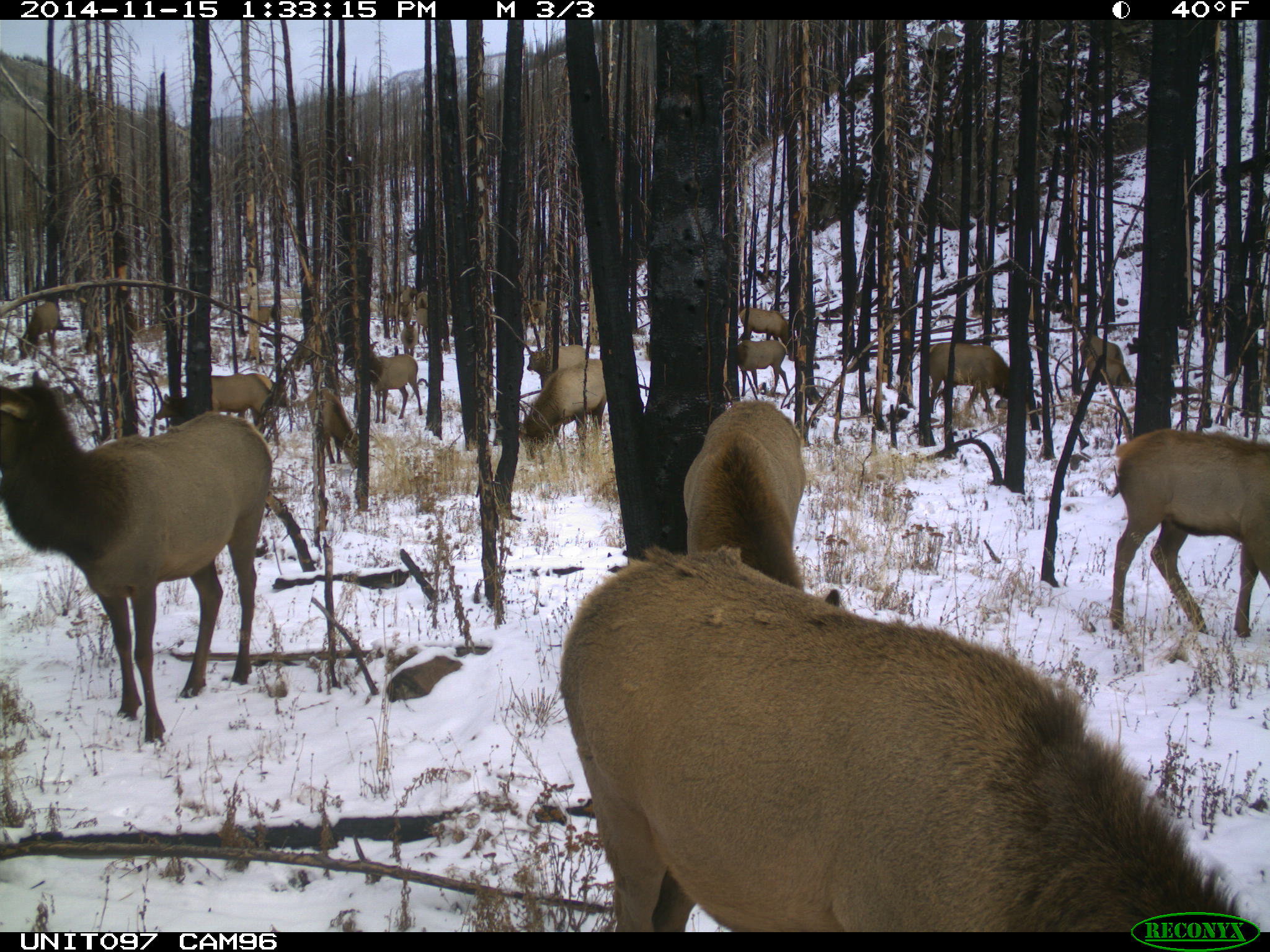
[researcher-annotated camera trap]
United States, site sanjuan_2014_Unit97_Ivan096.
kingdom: Animalia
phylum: Chordata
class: Mammalia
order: Artiodactyla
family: Cervidae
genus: Cervus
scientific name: Cervus elaphus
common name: red deer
Cervus elaphus (red deer).